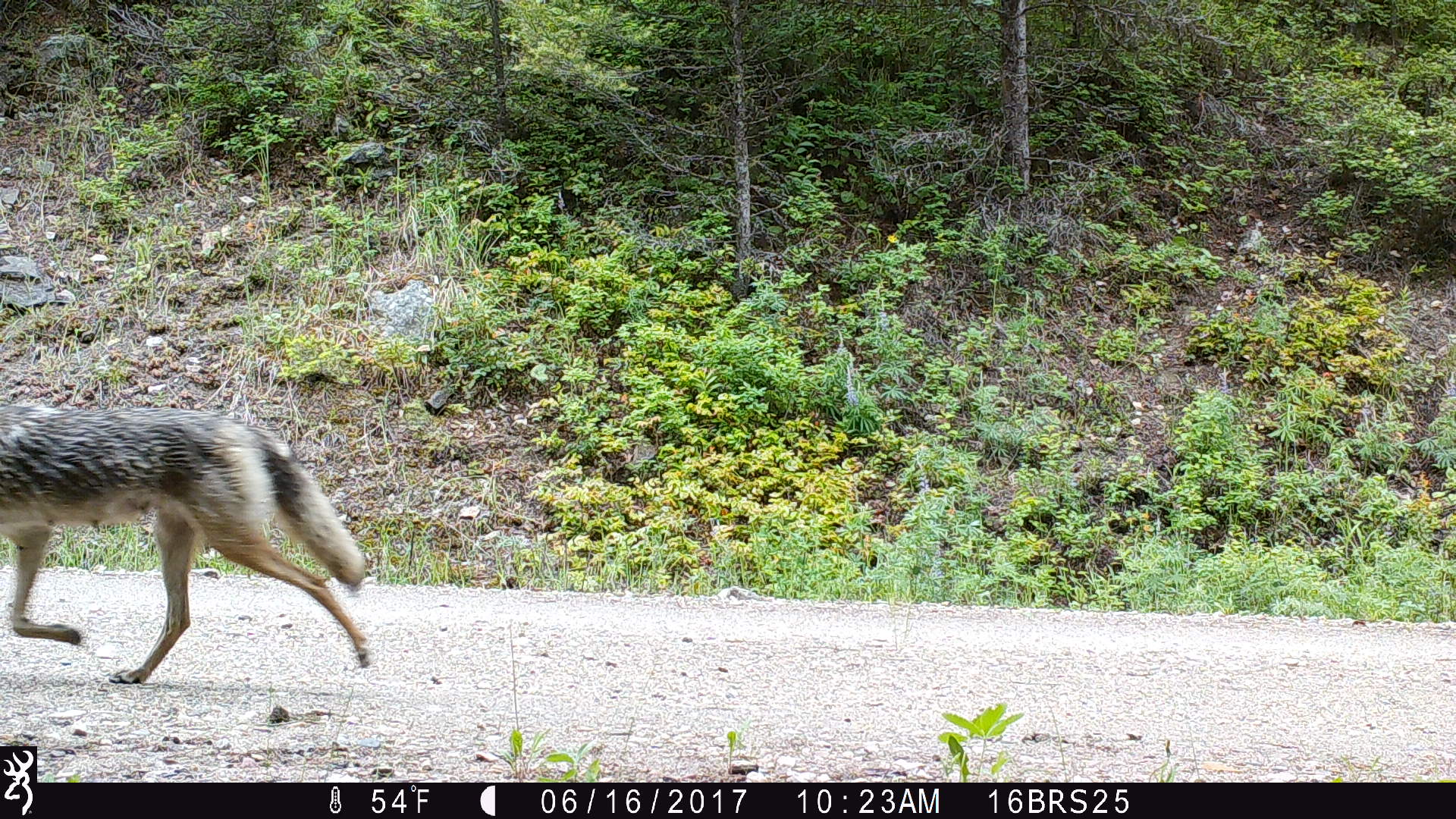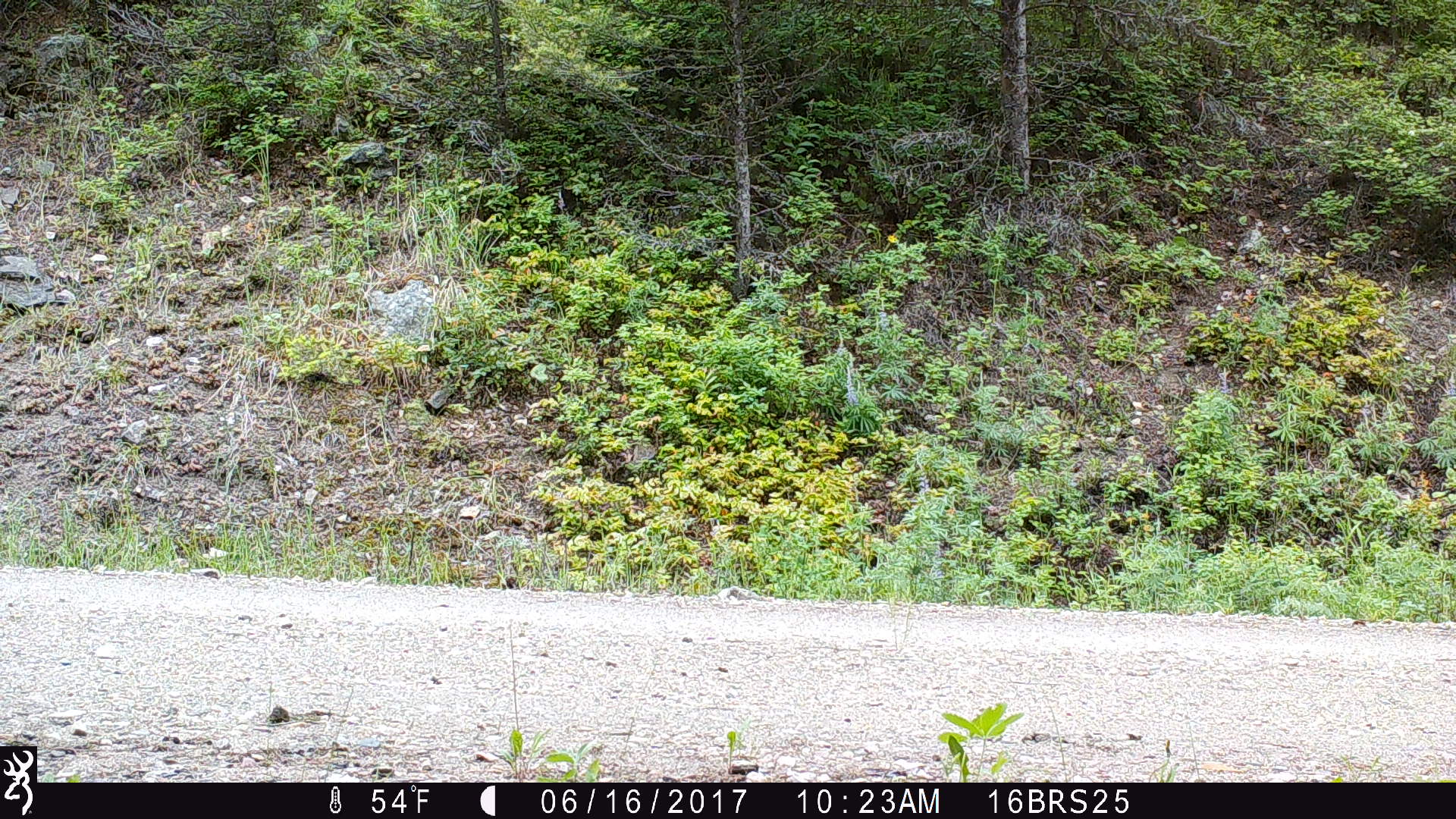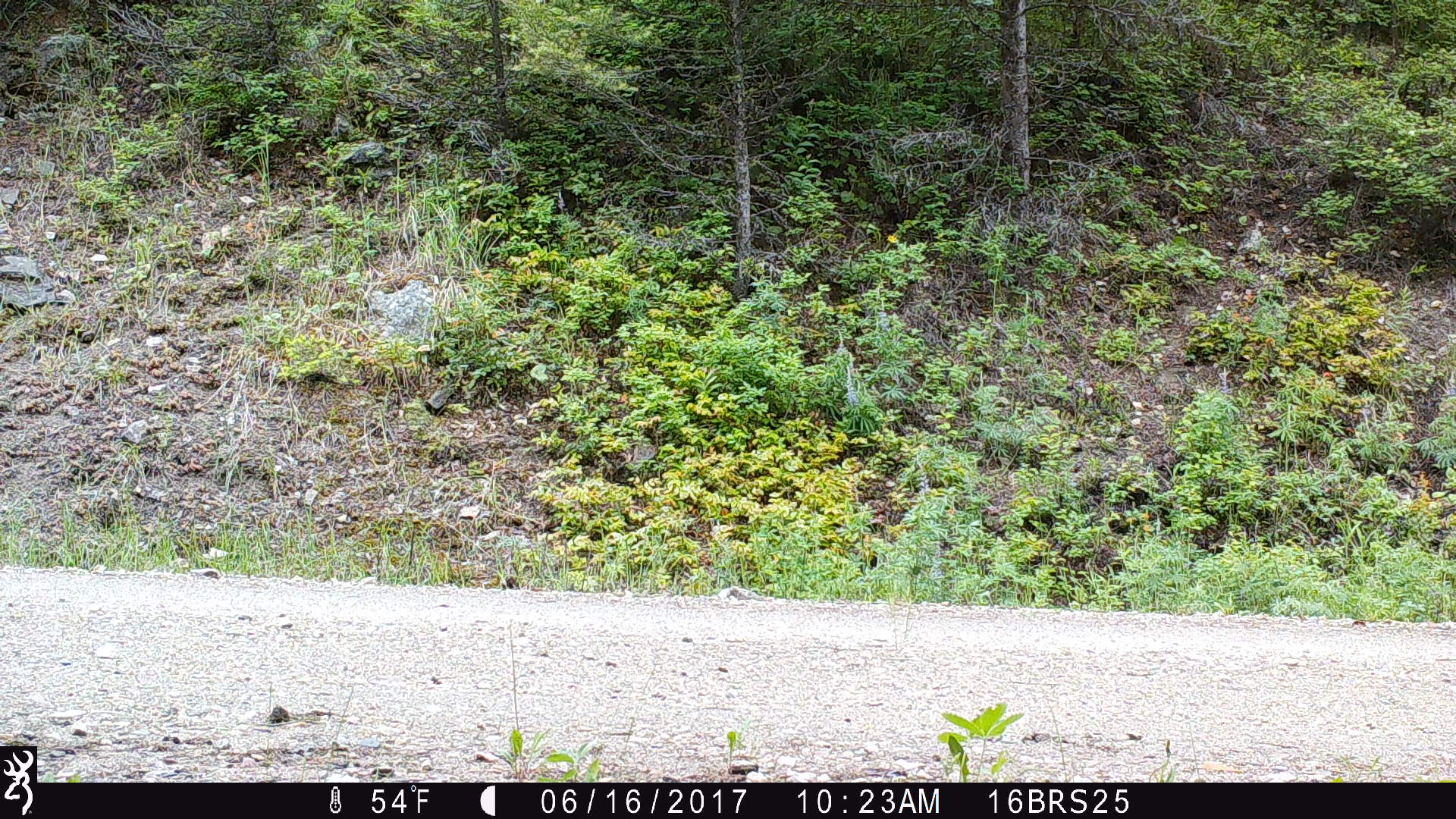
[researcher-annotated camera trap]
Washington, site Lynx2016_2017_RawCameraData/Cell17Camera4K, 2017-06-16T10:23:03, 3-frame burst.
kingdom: Animalia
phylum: Chordata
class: Mammalia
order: Carnivora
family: Canidae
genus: Canis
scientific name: Canis latrans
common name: coyote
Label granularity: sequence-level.